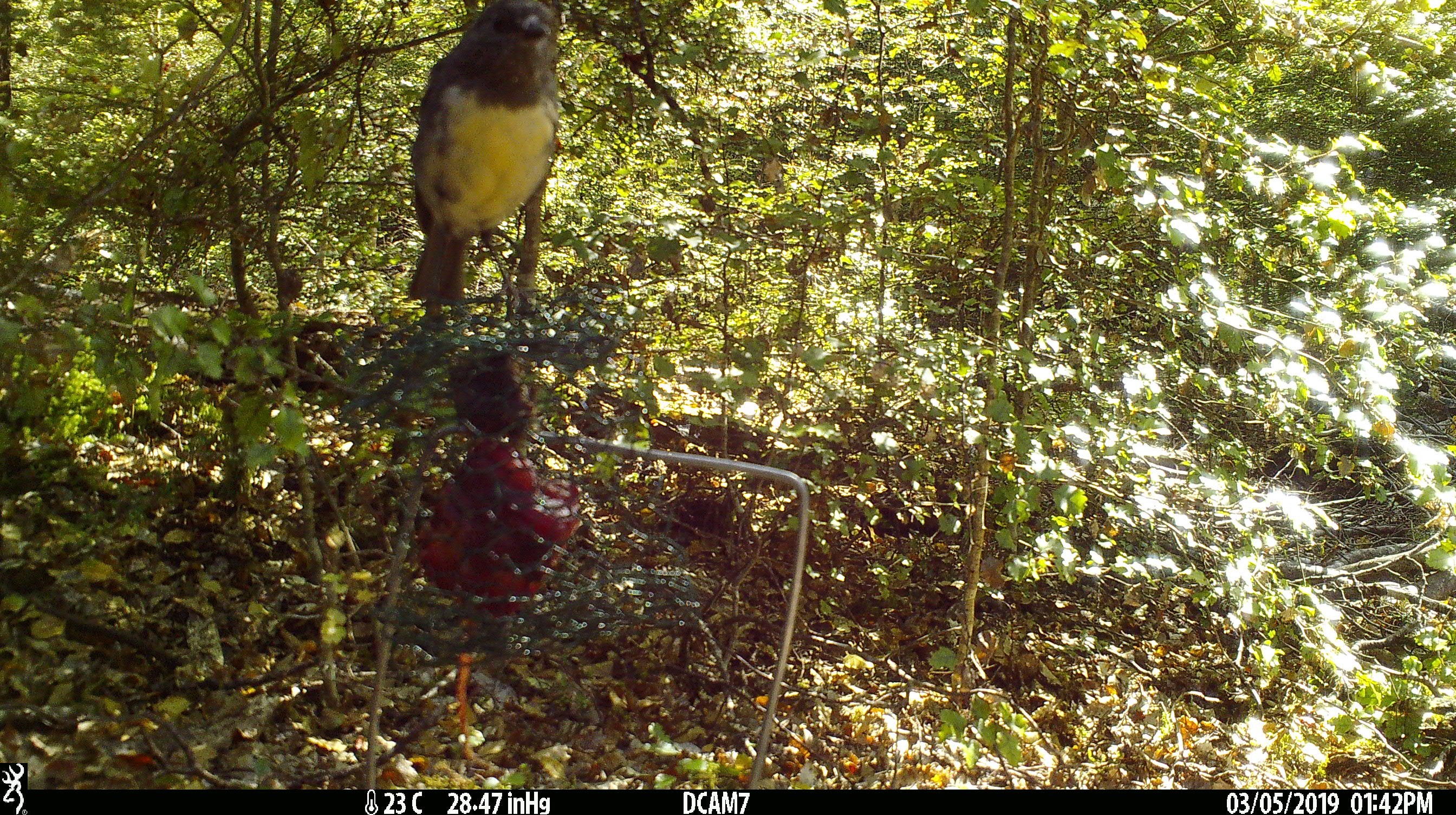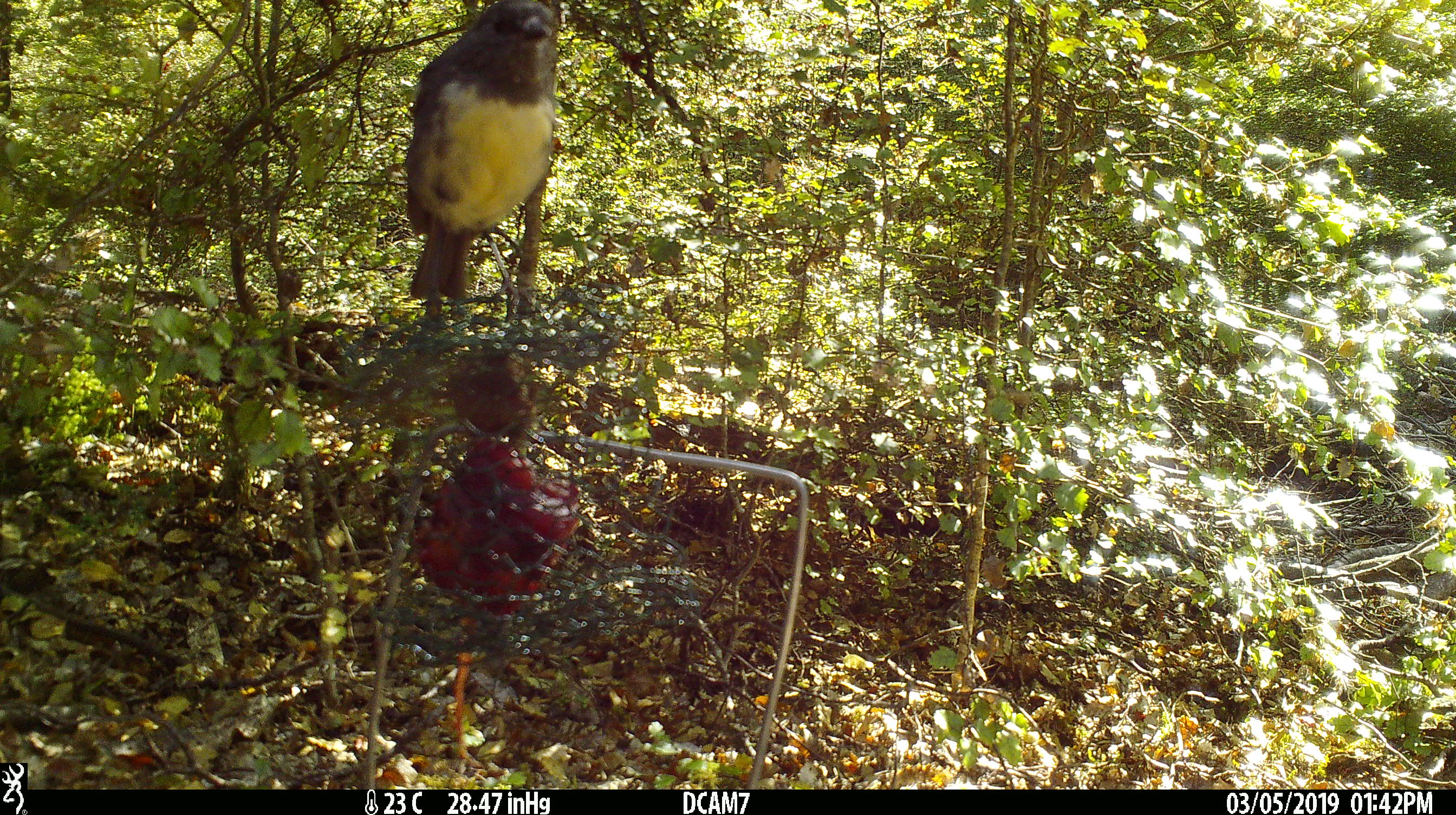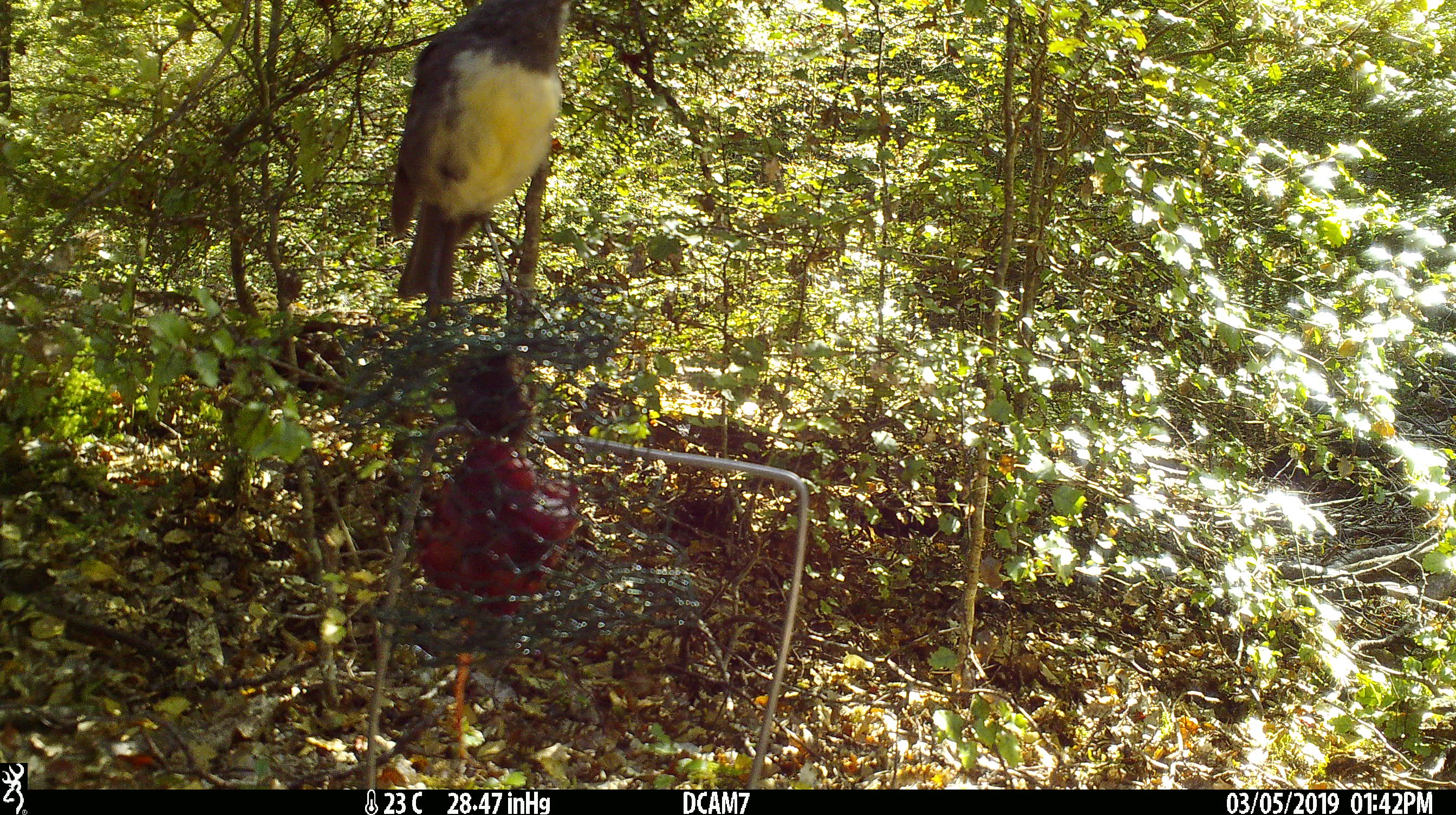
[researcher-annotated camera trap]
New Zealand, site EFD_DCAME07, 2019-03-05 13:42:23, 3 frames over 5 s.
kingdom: Animalia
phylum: Chordata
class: Aves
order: Passeriformes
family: Petroicidae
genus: Petroica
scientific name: Petroica australis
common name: new zealand robin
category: robin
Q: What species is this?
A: Robin (new zealand robin) (Petroica australis).